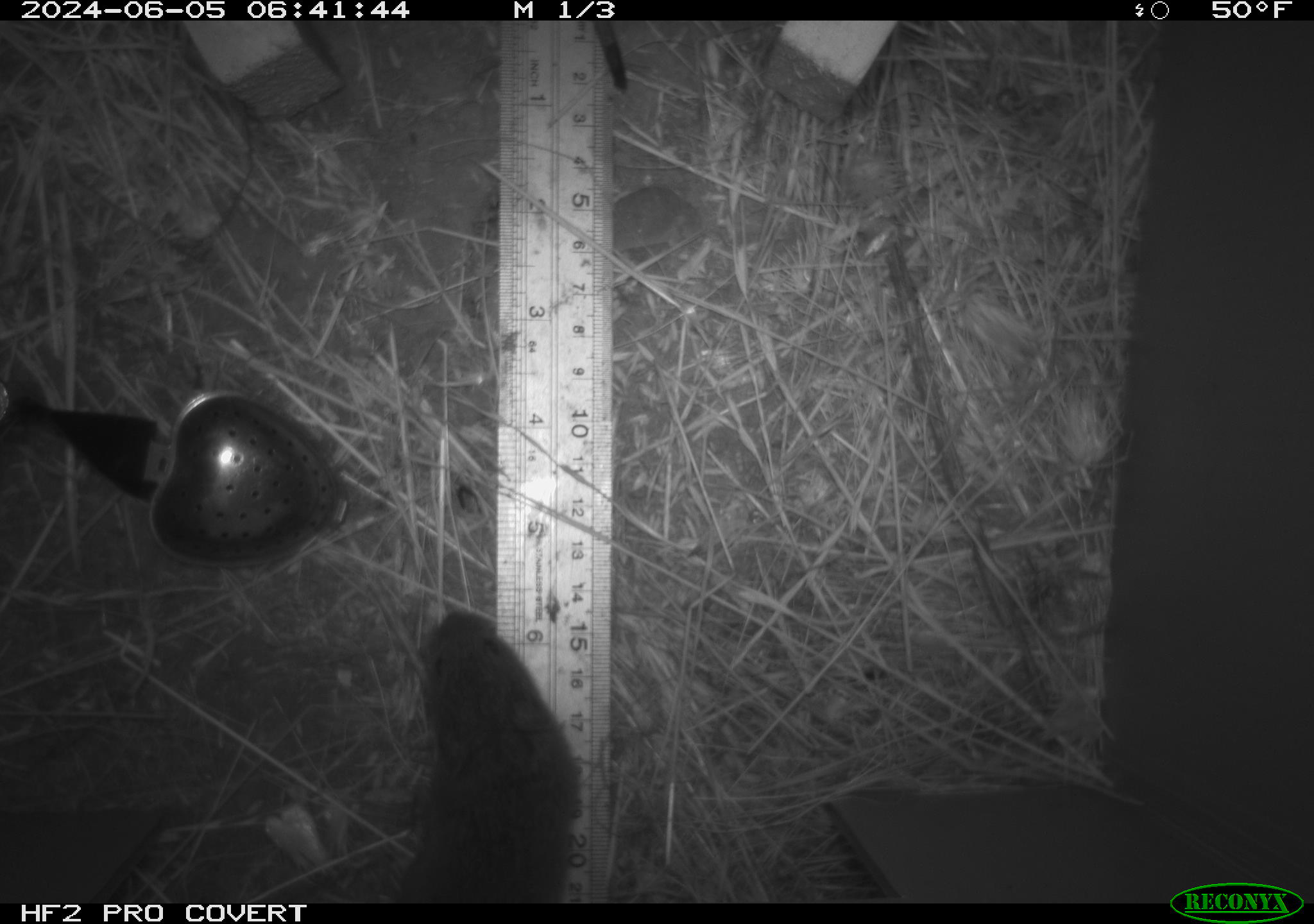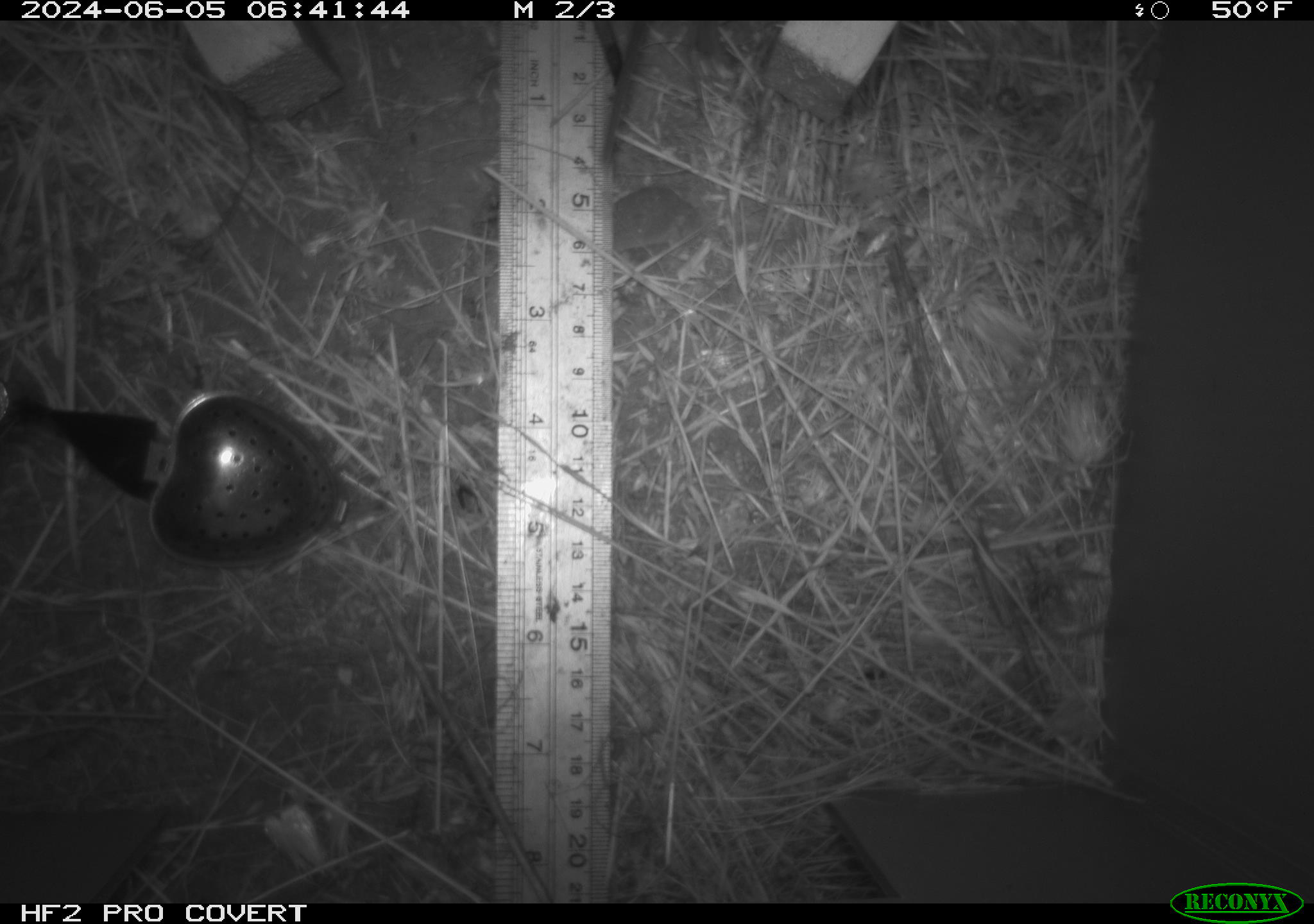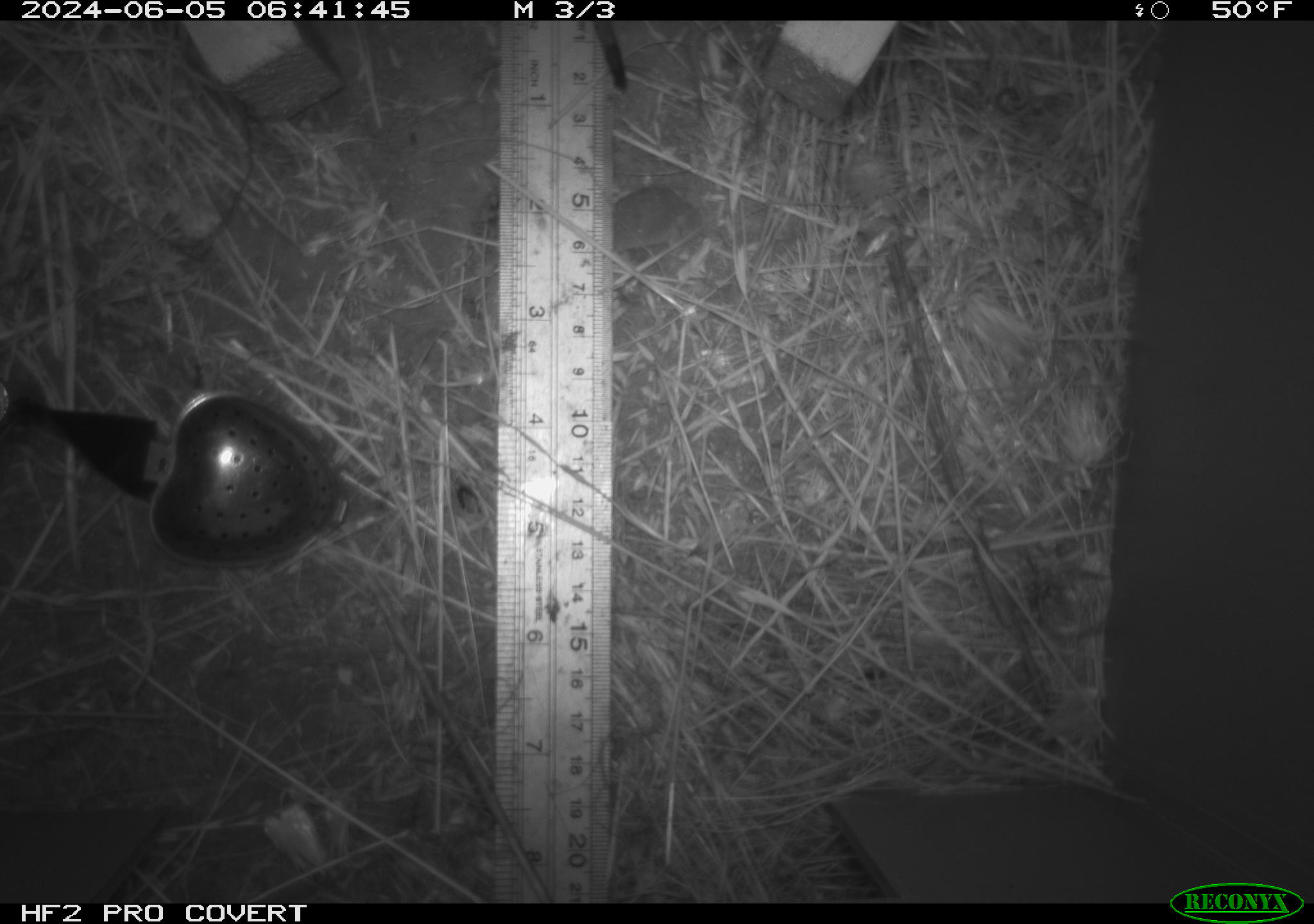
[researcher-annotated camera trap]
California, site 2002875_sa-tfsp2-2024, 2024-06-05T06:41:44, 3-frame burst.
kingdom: Animalia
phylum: Chordata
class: Mammalia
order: Rodentia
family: Cricetidae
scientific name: Arvicolinae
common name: voles, lemmings, and muskrats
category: arvicolinae subfamily